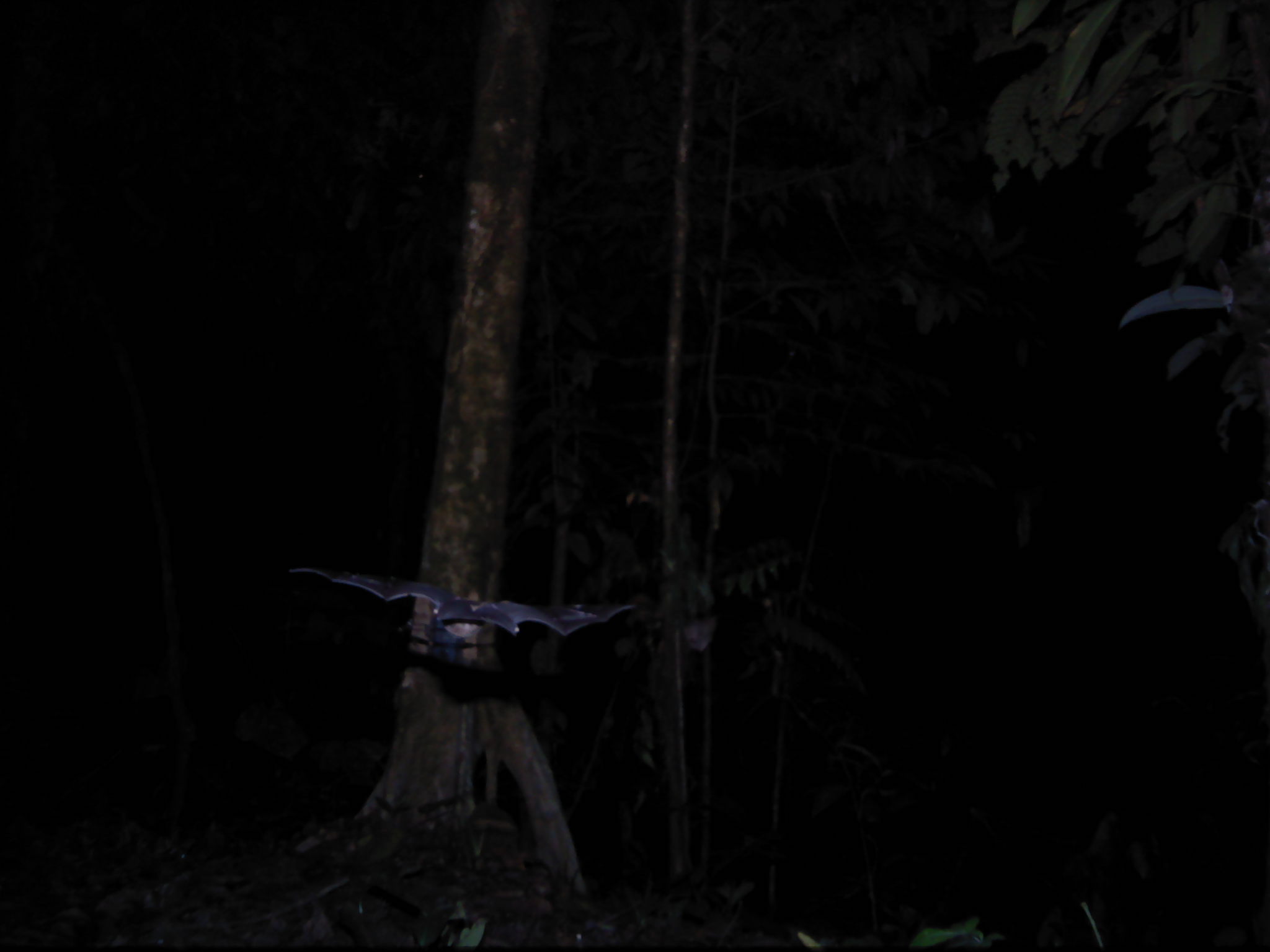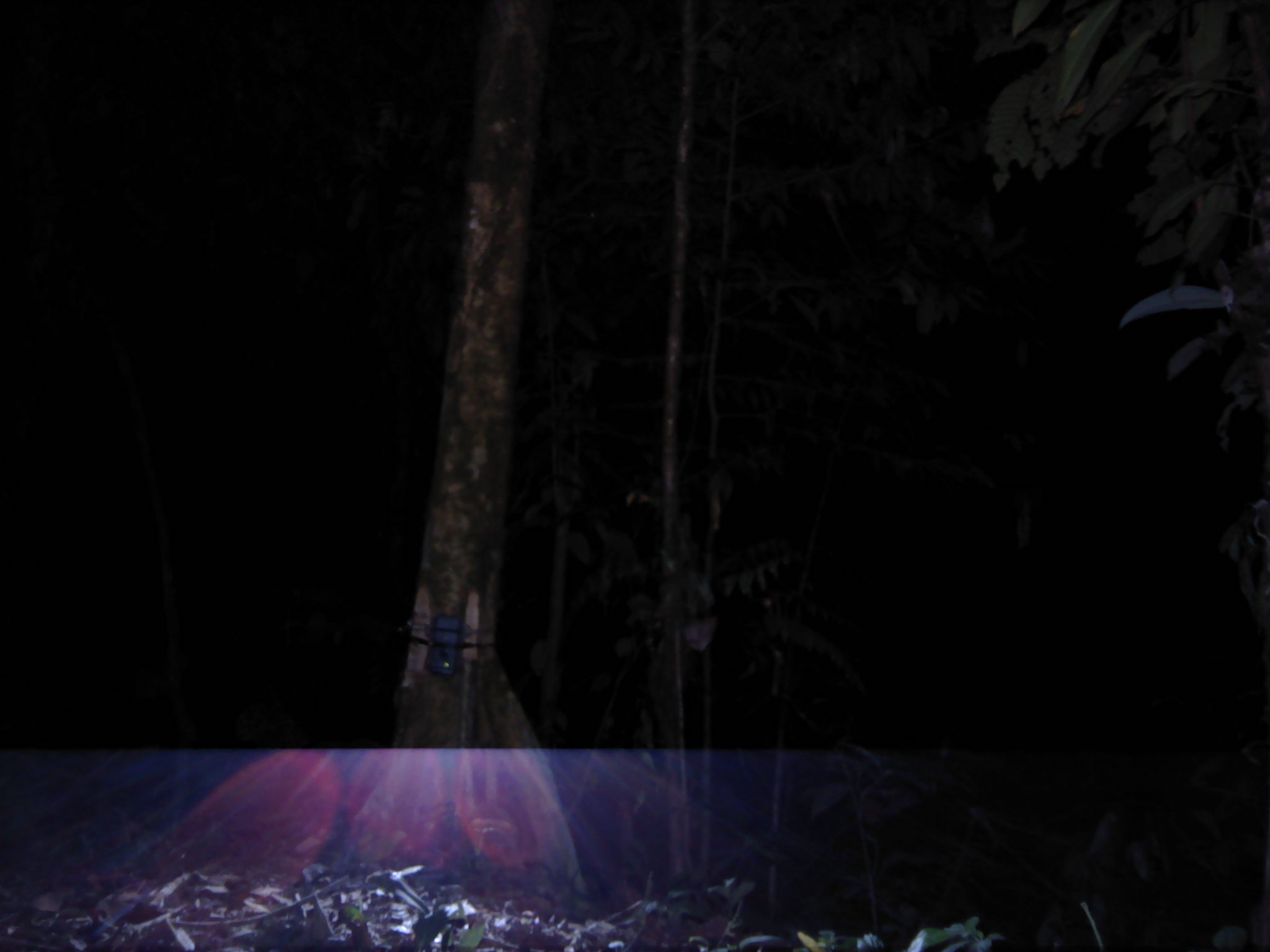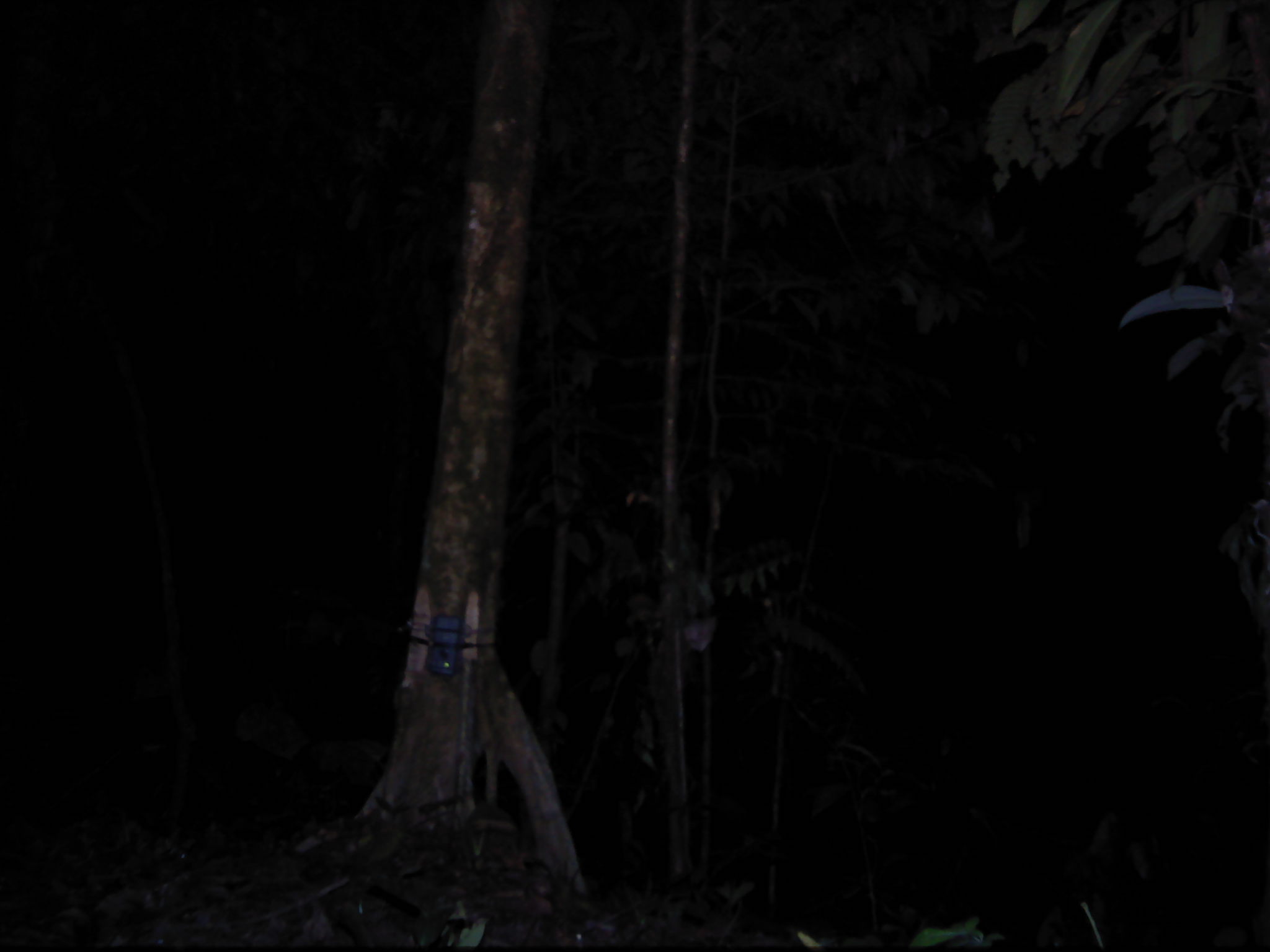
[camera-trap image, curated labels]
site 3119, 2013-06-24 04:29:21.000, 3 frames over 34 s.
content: unidentified animal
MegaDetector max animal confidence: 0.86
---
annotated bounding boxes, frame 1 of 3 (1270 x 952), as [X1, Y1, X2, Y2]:
unknown: [276, 562, 639, 637]